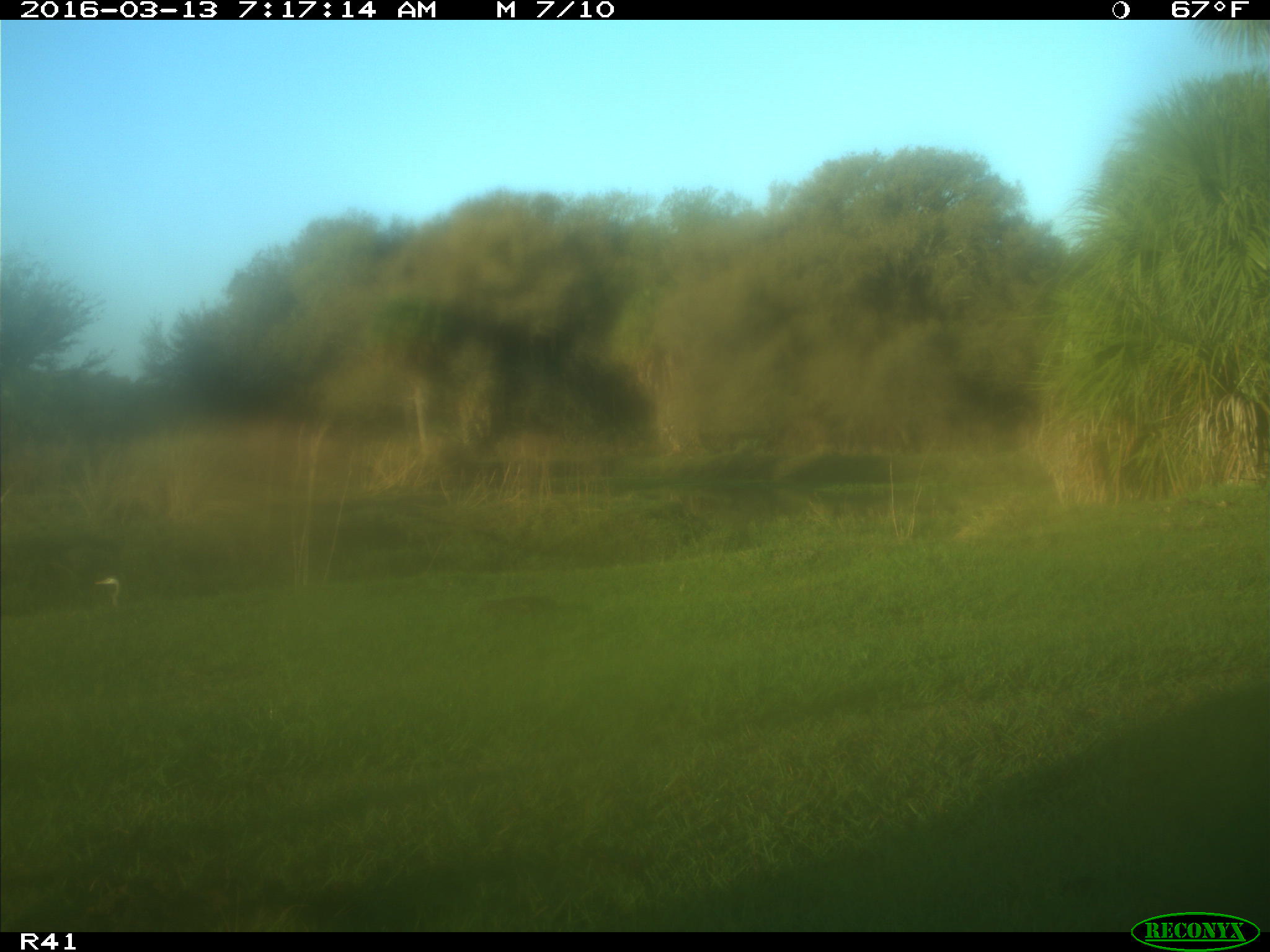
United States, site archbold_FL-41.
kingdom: Animalia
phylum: Chordata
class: Mammalia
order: Artiodactyla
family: Bovidae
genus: Bos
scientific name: Bos taurus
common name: domestic cow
Bos taurus (domestic cow).